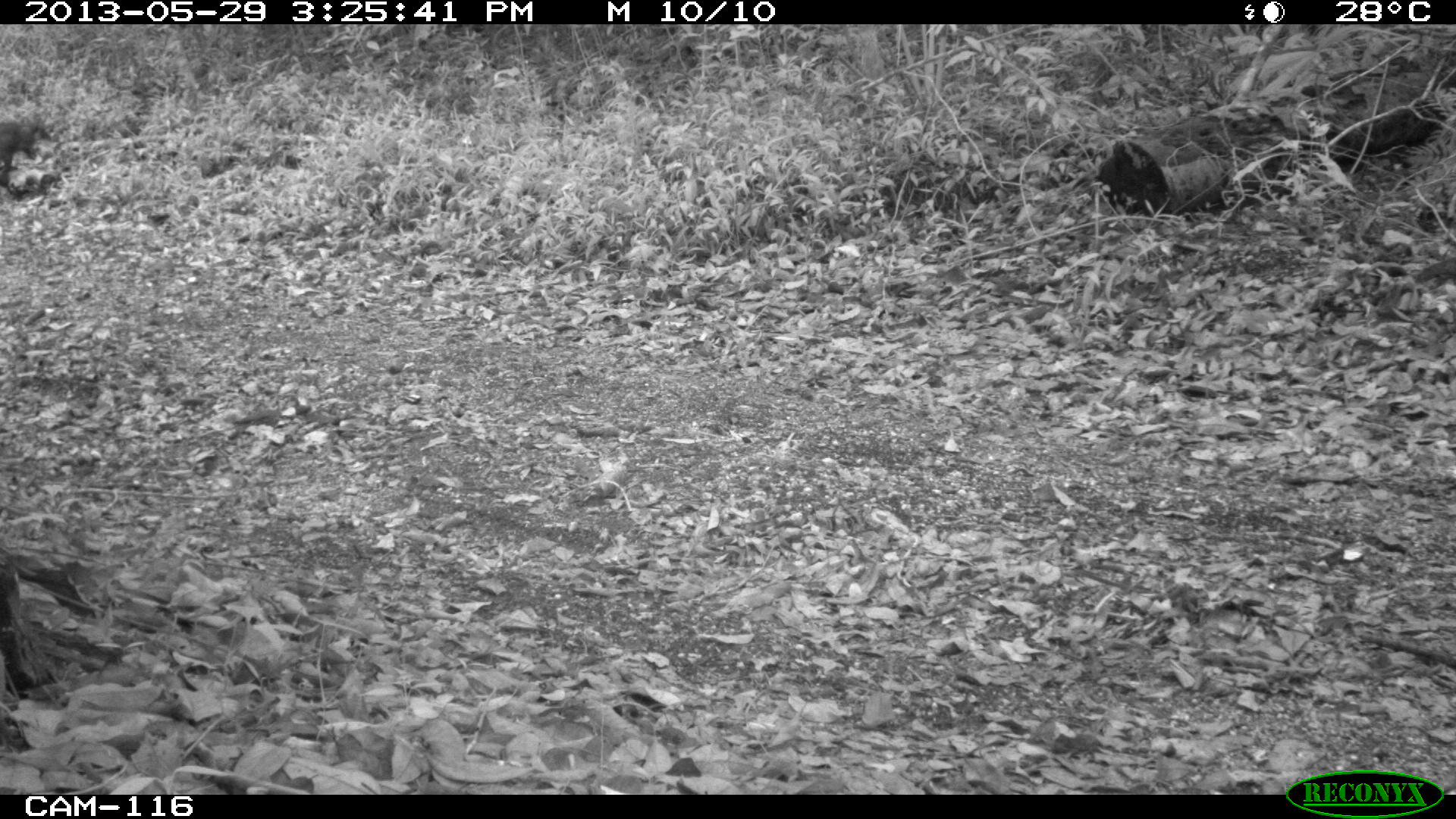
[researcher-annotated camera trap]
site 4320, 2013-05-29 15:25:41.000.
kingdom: Animalia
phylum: Chordata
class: Mammalia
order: Carnivora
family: Procyonidae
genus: Nasua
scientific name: Nasua narica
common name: white-nosed coati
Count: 1.